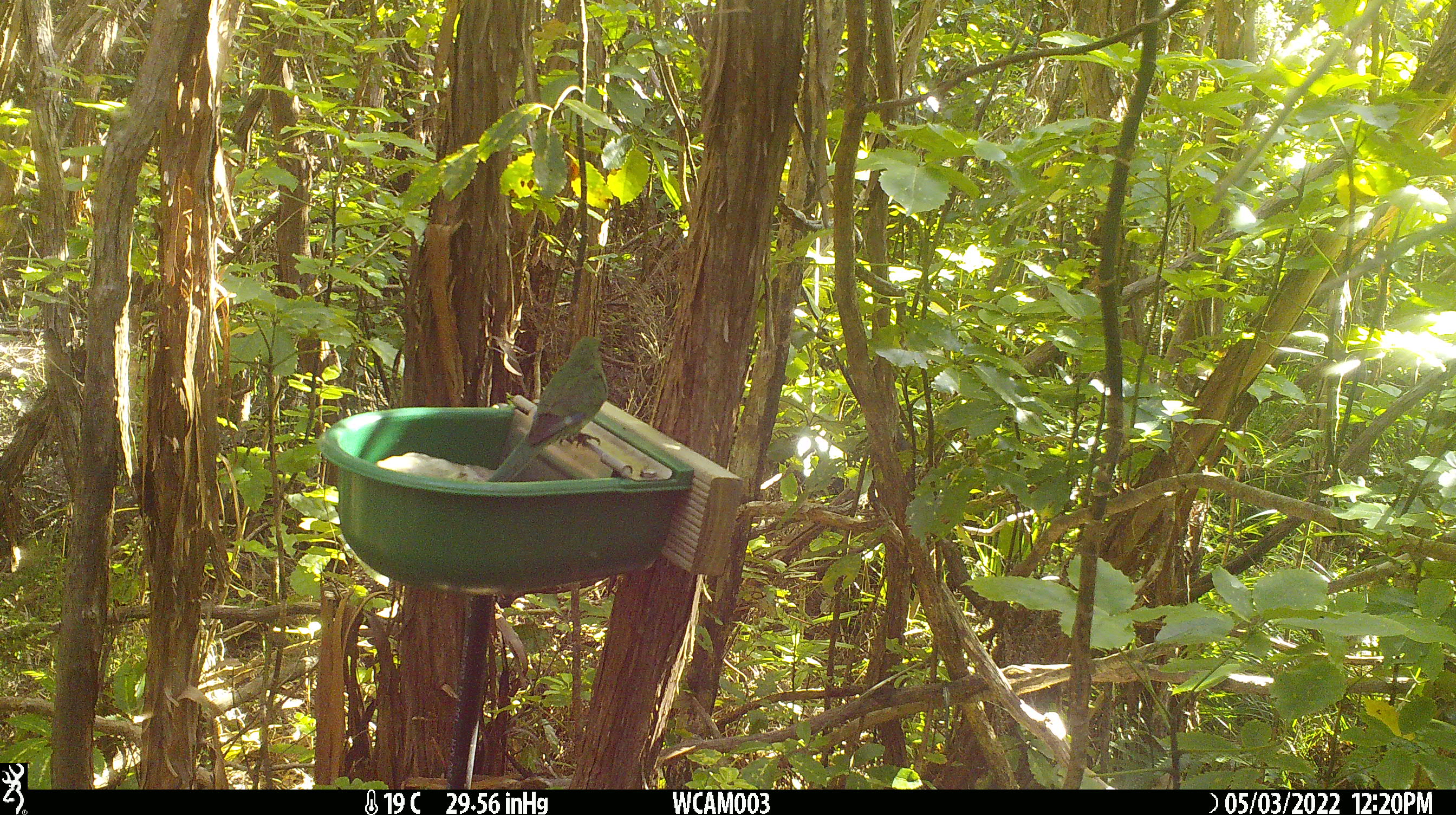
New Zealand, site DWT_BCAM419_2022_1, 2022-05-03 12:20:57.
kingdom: Animalia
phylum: Chordata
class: Aves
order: Psittaciformes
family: Psittaculidae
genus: Cyanoramphus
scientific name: Cyanoramphus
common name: parakeet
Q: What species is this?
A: Parakeet (Cyanoramphus).